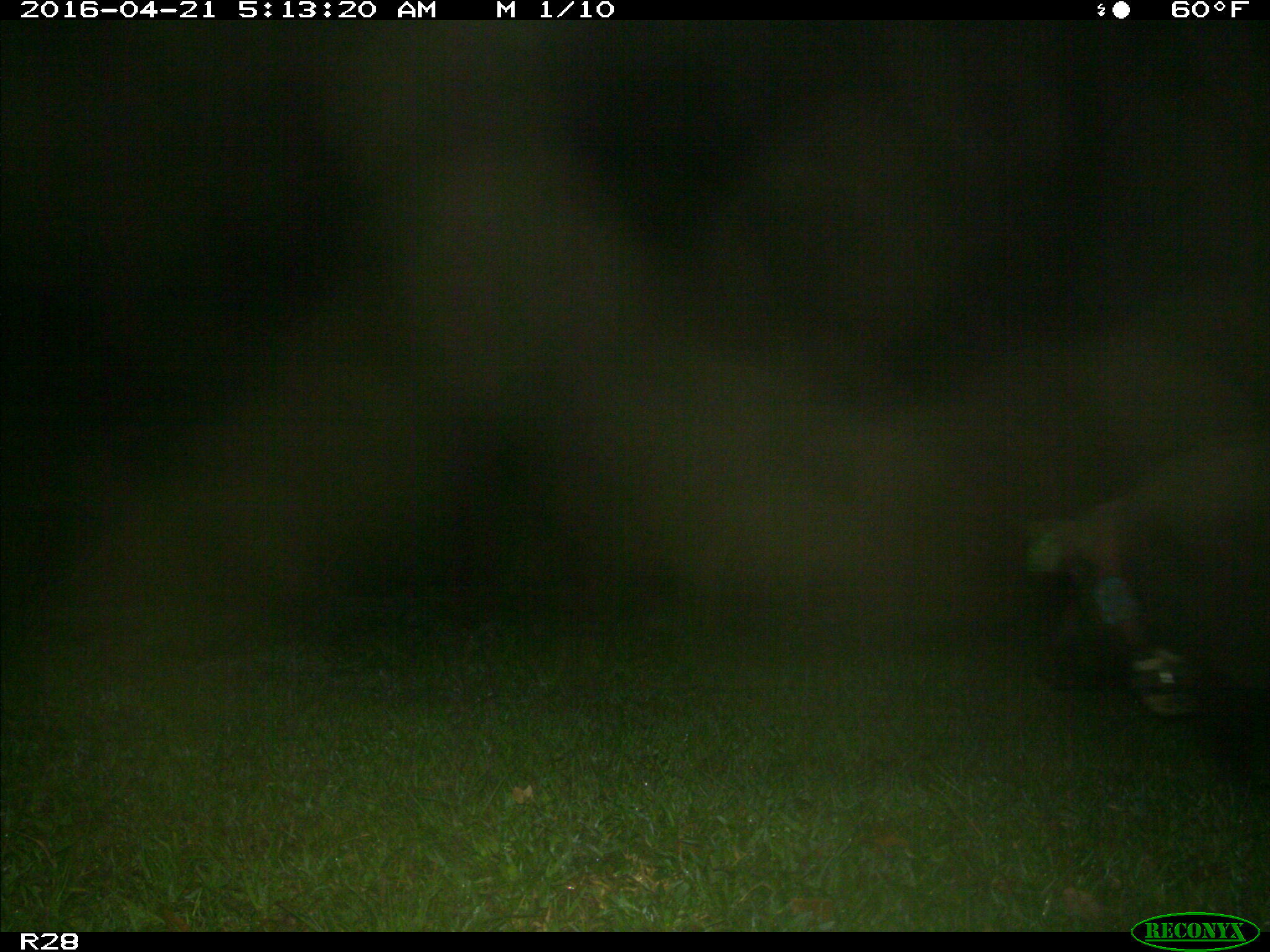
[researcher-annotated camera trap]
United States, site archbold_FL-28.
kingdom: Animalia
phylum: Chordata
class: Mammalia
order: Artiodactyla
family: Suidae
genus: Sus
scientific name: Sus scrofa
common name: wild boar